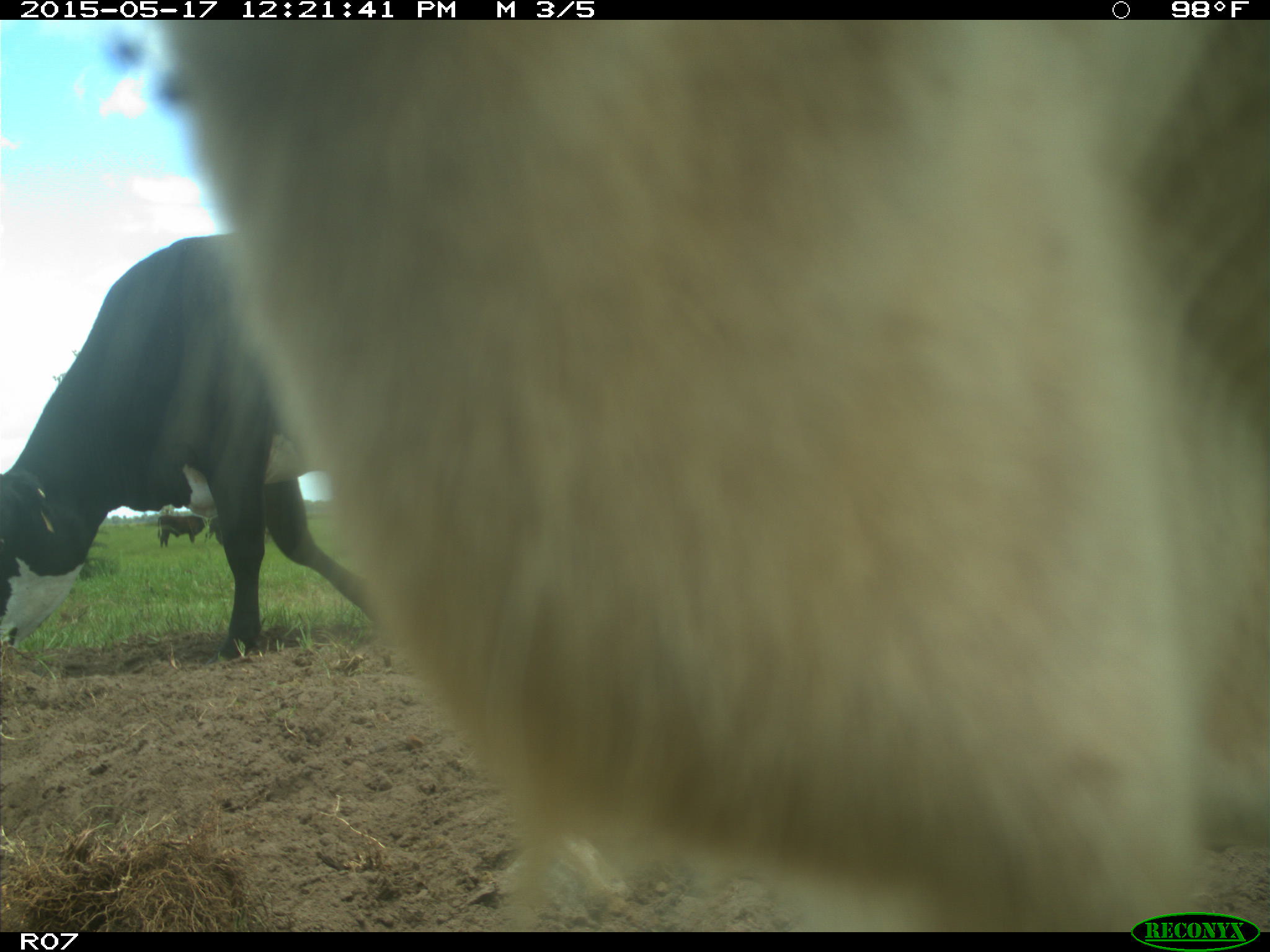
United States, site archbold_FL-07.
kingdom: Animalia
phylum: Chordata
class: Mammalia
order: Artiodactyla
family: Bovidae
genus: Bos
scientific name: Bos taurus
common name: domestic cow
Bos taurus (domestic cow).